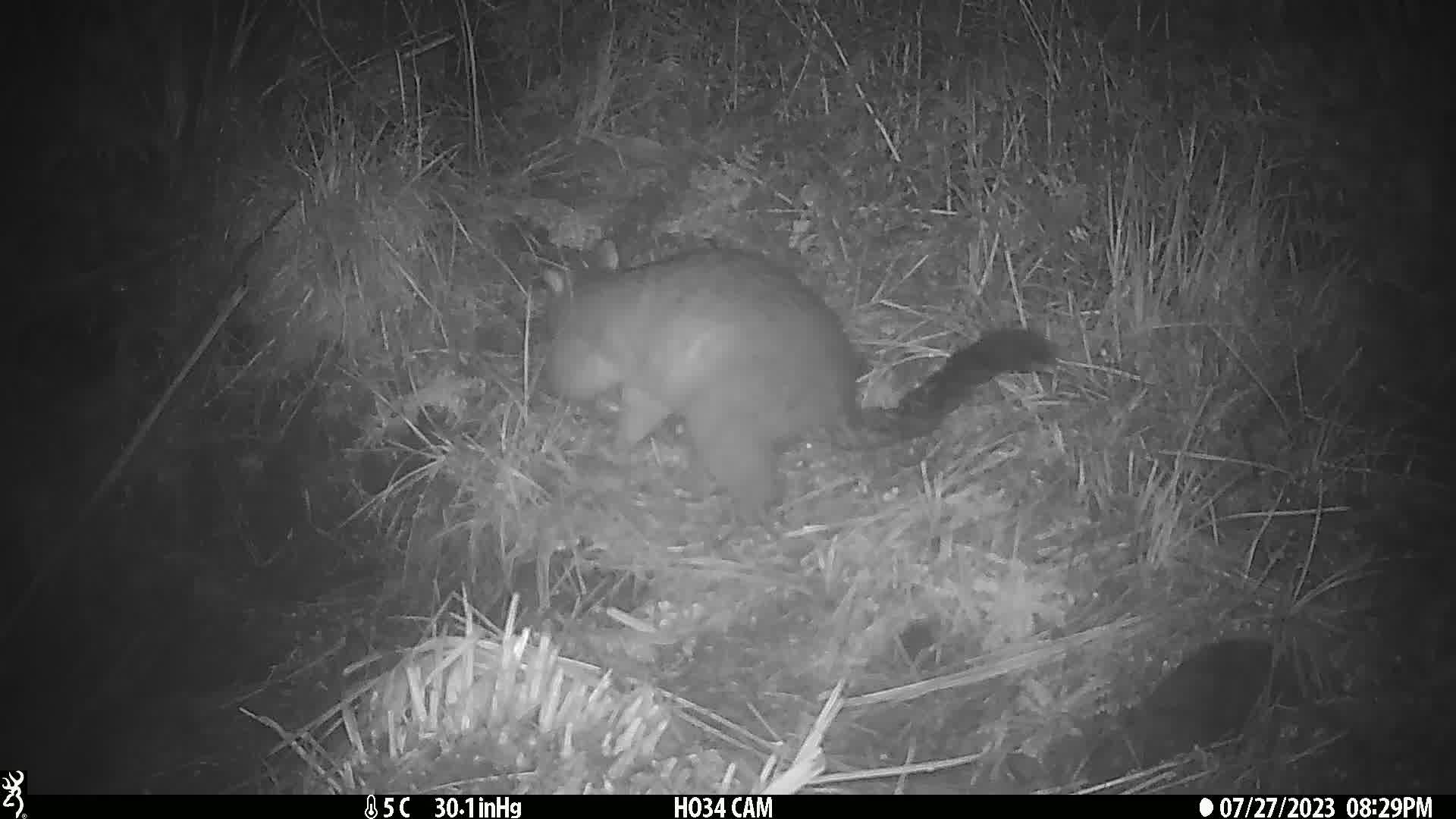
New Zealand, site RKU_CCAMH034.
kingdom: Animalia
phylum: Chordata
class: Mammalia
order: Diprotodontia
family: Phalangeridae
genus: Trichosurus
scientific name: Trichosurus vulpecula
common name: common brushtail possum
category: possum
Possum (common brushtail possum) (Trichosurus vulpecula).